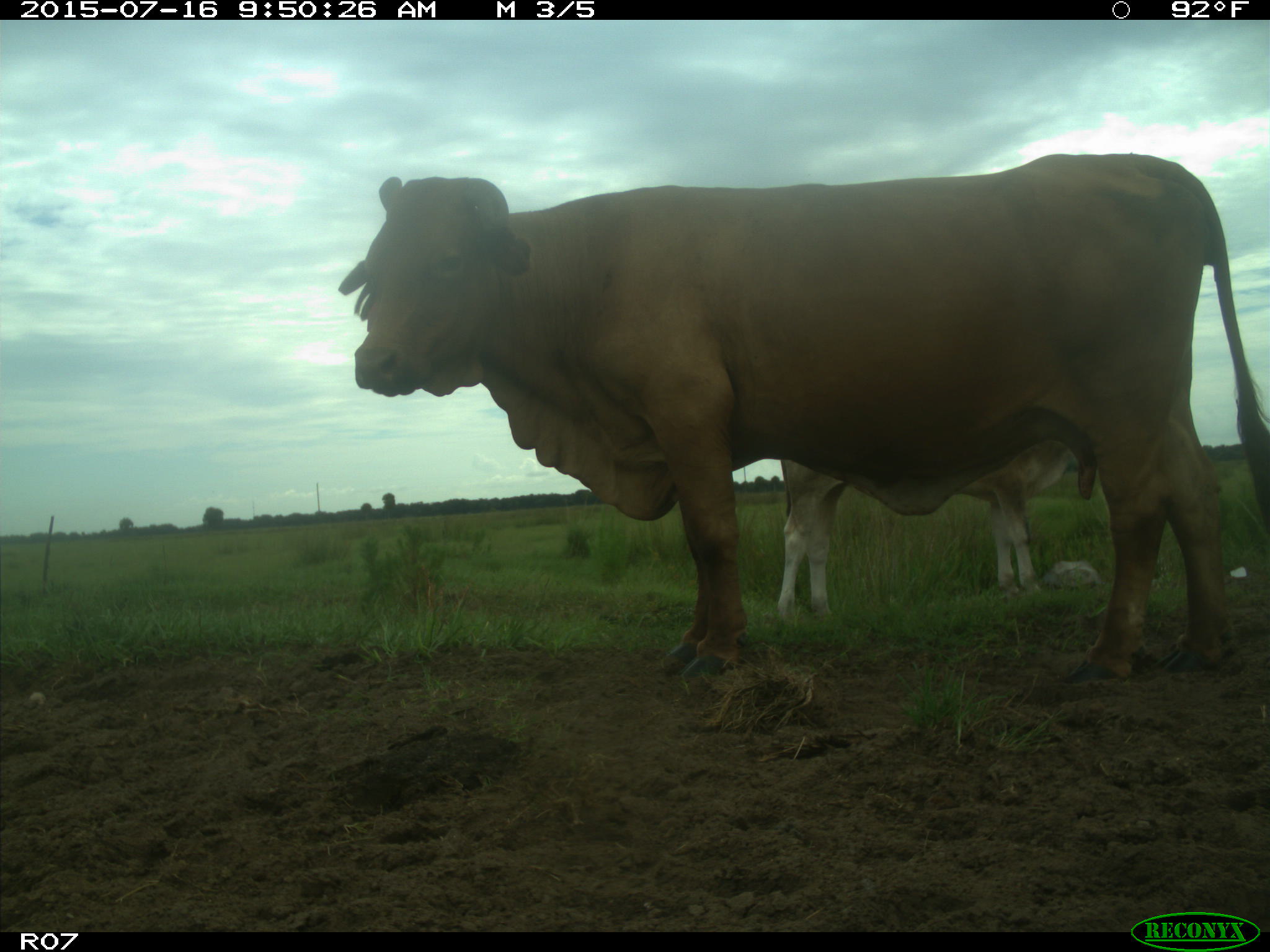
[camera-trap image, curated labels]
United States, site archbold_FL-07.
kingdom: Animalia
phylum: Chordata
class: Mammalia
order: Artiodactyla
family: Bovidae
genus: Bos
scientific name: Bos taurus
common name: domestic cow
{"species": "Bos taurus (domestic cow)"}